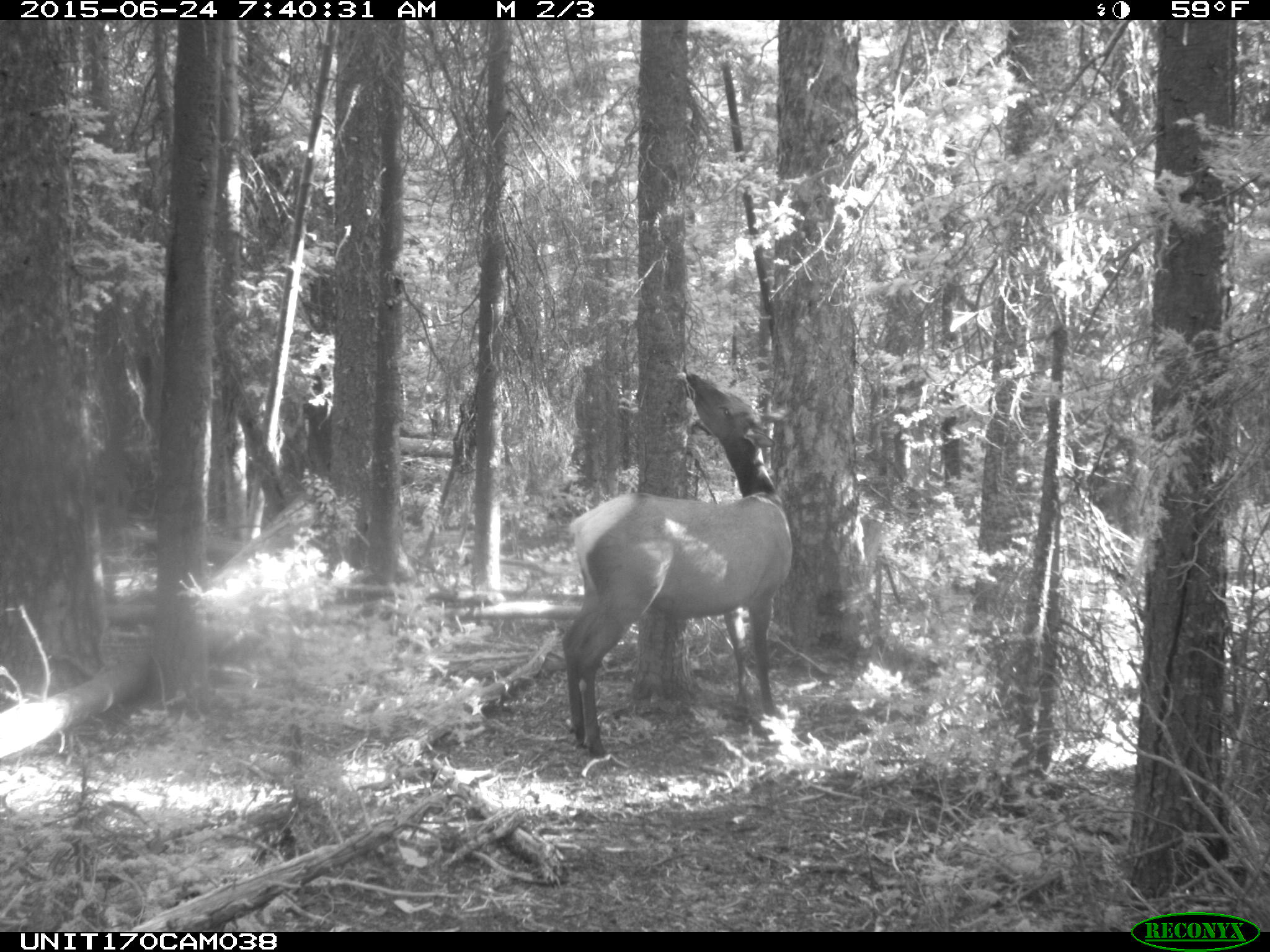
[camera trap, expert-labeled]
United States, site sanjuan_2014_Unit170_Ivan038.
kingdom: Animalia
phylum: Chordata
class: Mammalia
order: Artiodactyla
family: Cervidae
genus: Cervus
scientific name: Cervus elaphus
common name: red deer